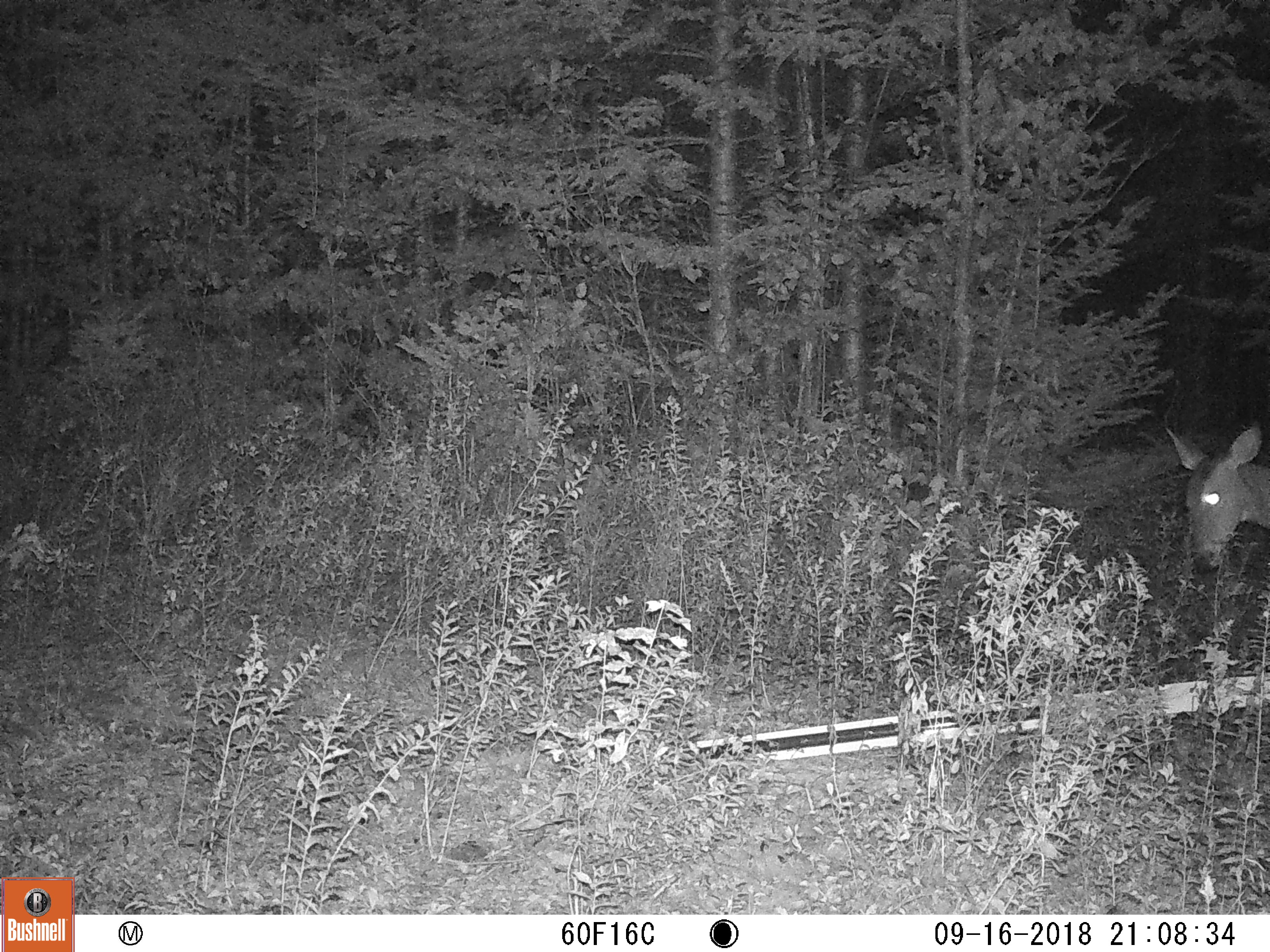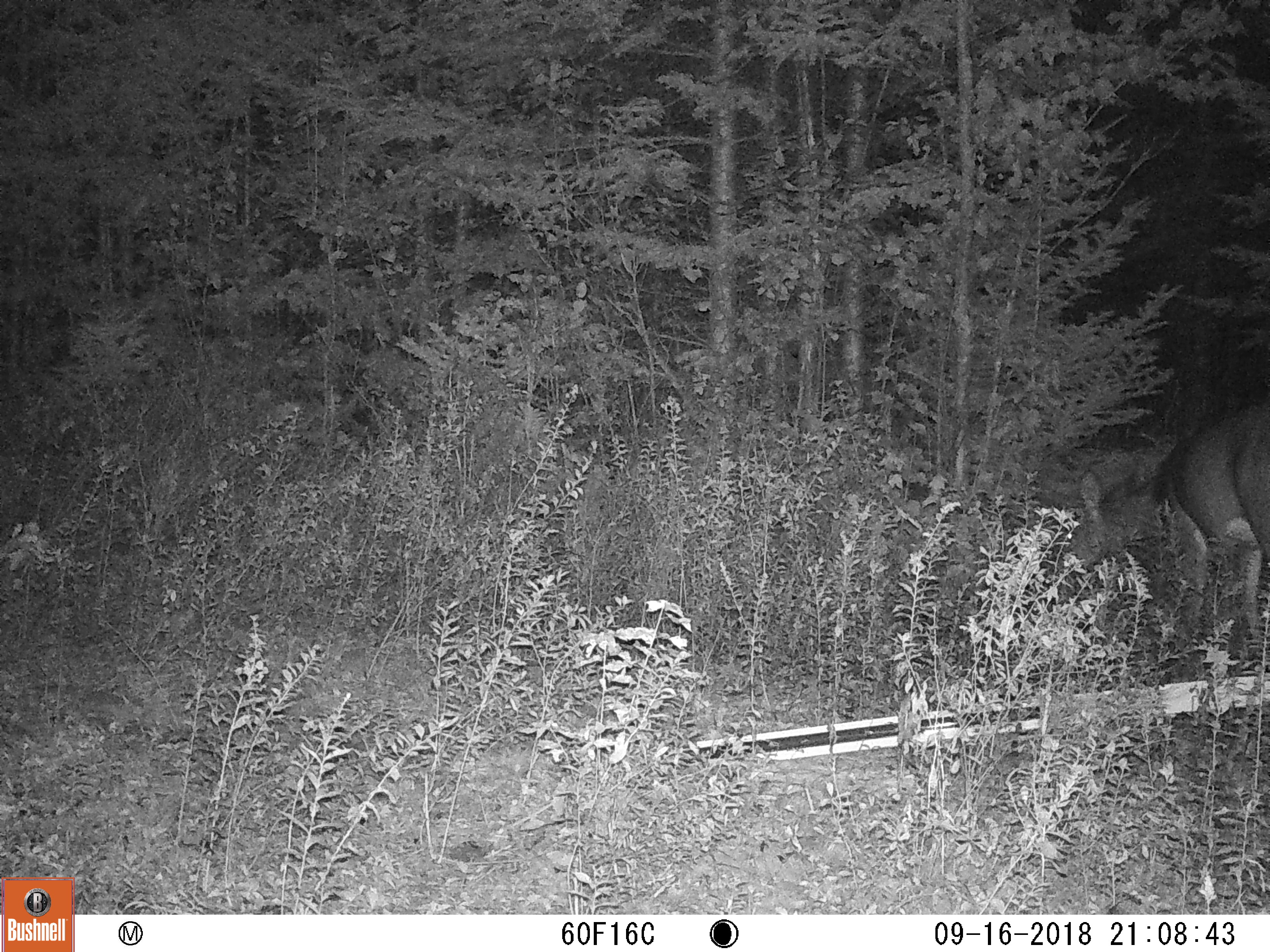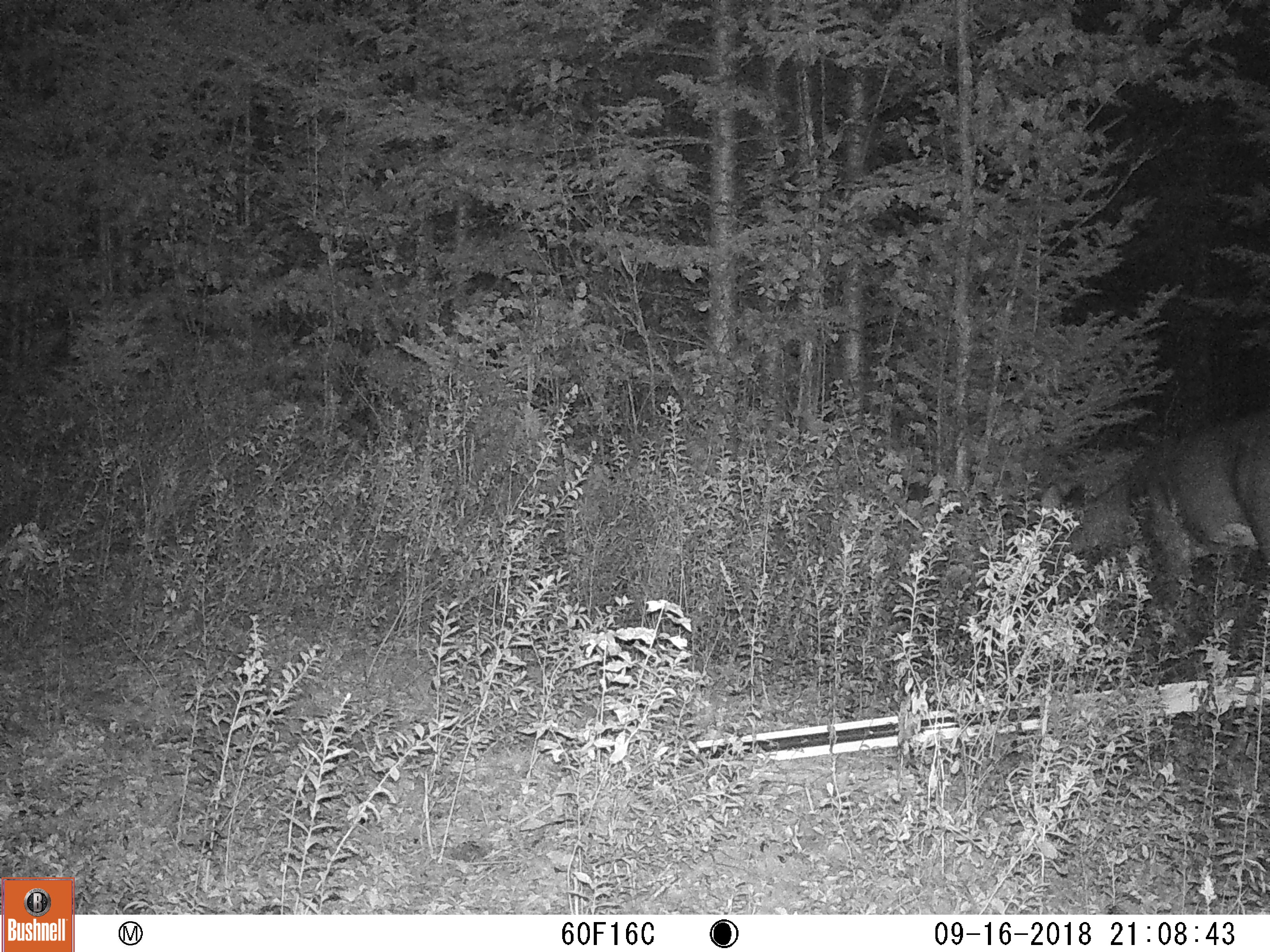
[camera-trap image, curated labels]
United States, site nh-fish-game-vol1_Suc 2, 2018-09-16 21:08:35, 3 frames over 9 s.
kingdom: Animalia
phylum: Chordata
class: Mammalia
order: Artiodactyla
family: Cervidae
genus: Odocoileus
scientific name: Odocoileus virginianus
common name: white-tailed deer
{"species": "white-tailed deer (Odocoileus virginianus)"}